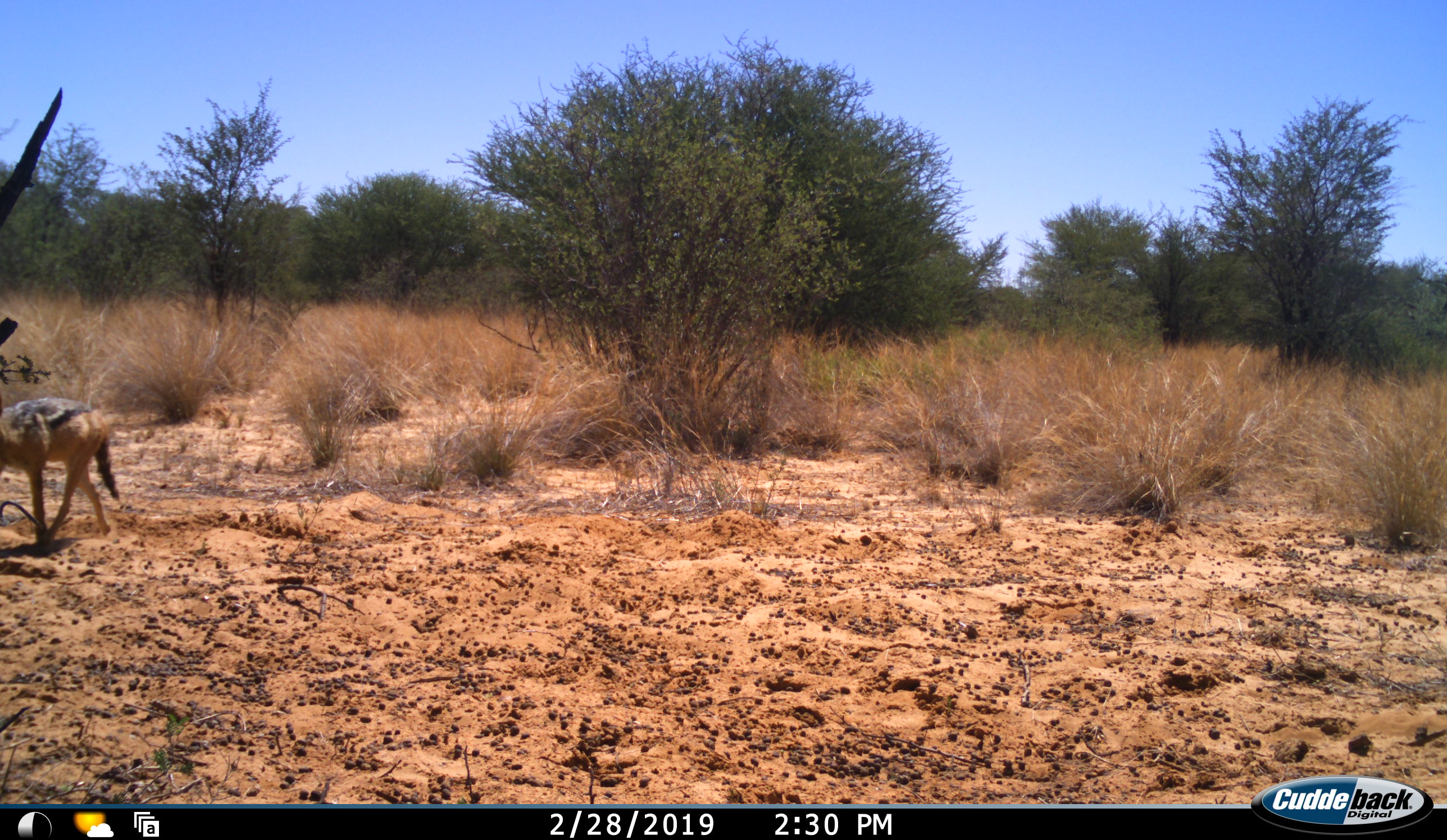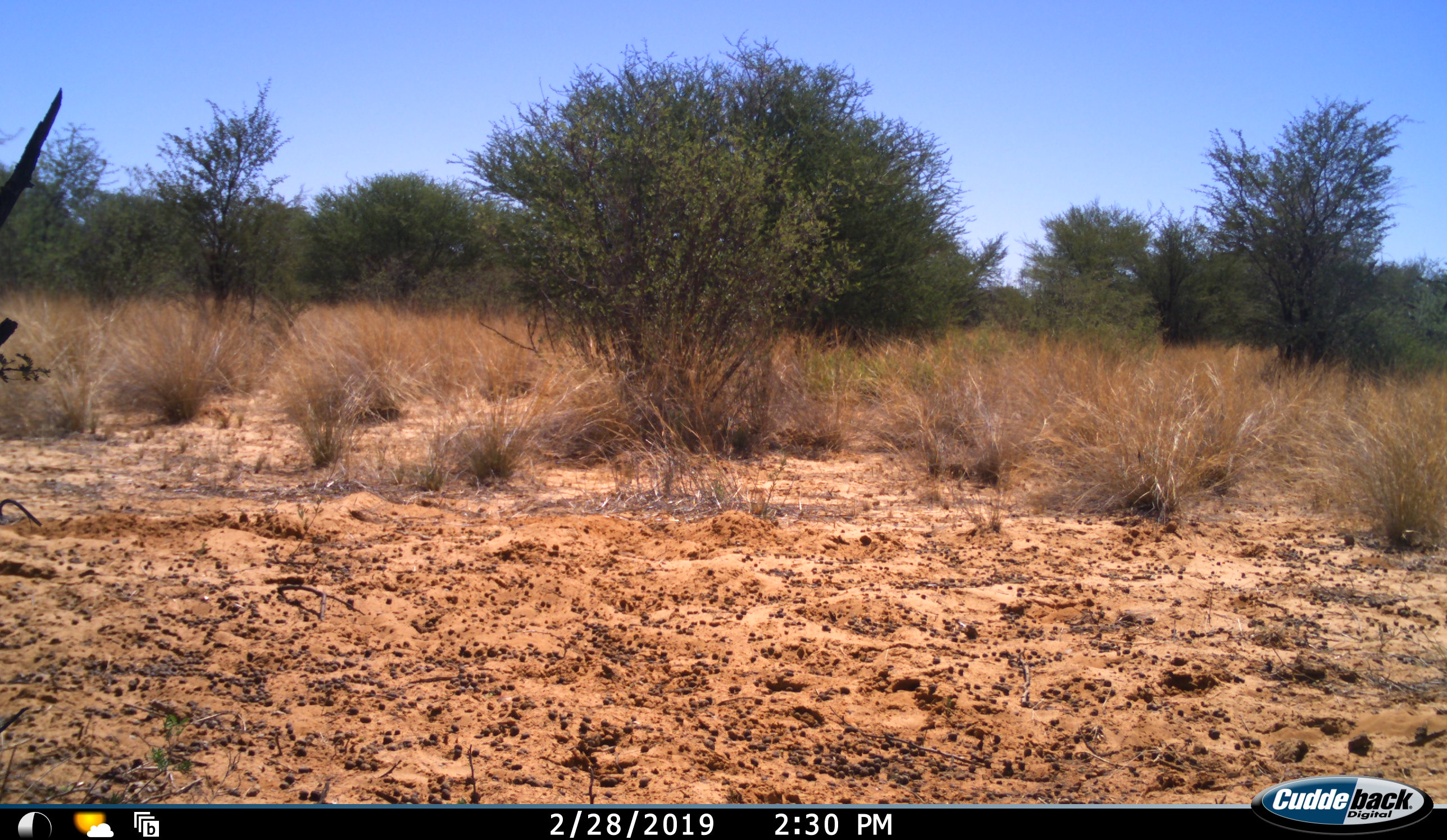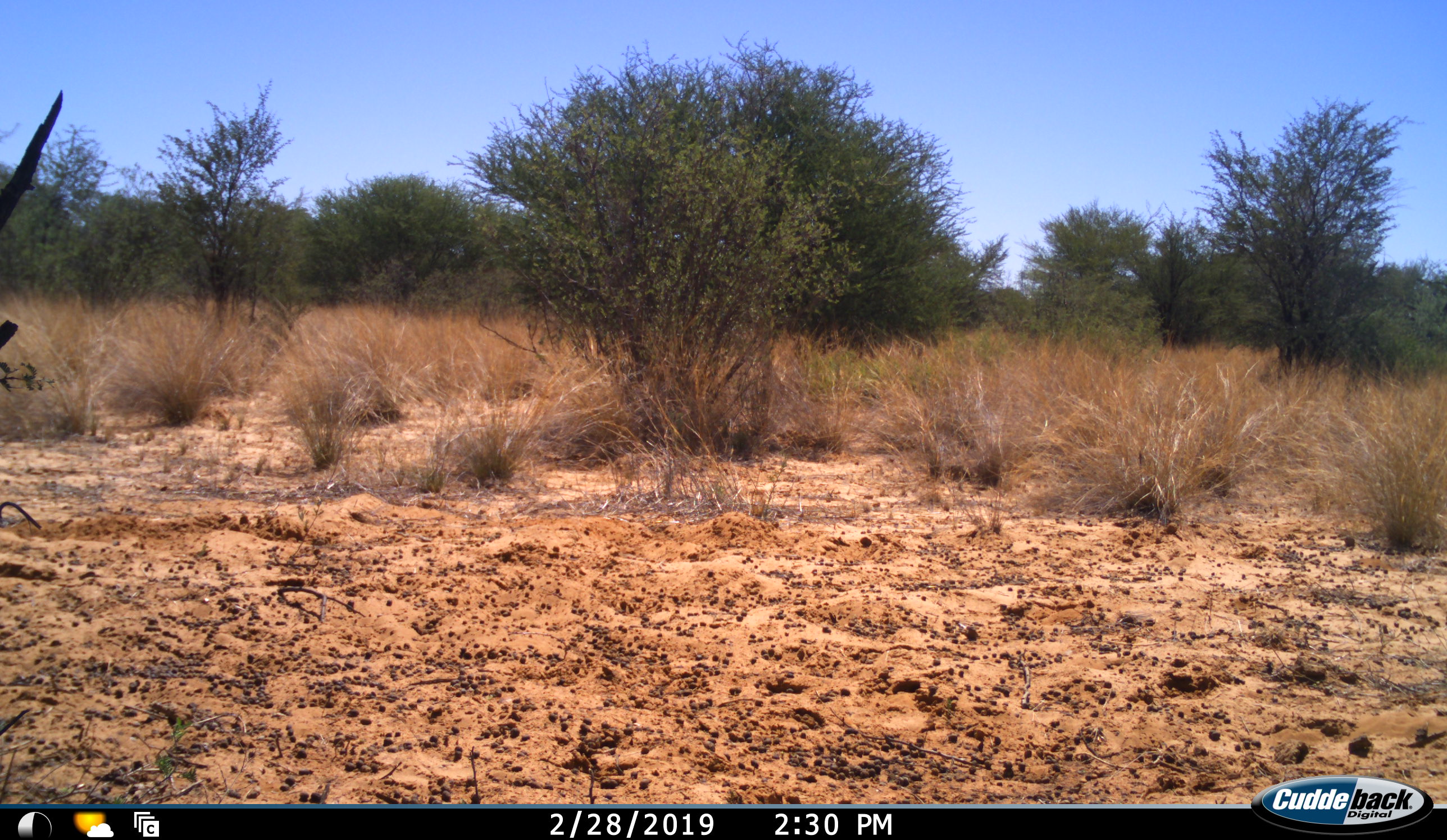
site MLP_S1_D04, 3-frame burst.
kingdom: Animalia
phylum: Chordata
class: Mammalia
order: Carnivora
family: Canidae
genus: Lupulella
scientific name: Lupulella mesomelas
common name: black-backed jackal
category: jackalblackbacked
Jackalblackbacked (black-backed jackal) (Lupulella mesomelas), count 1. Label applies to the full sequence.